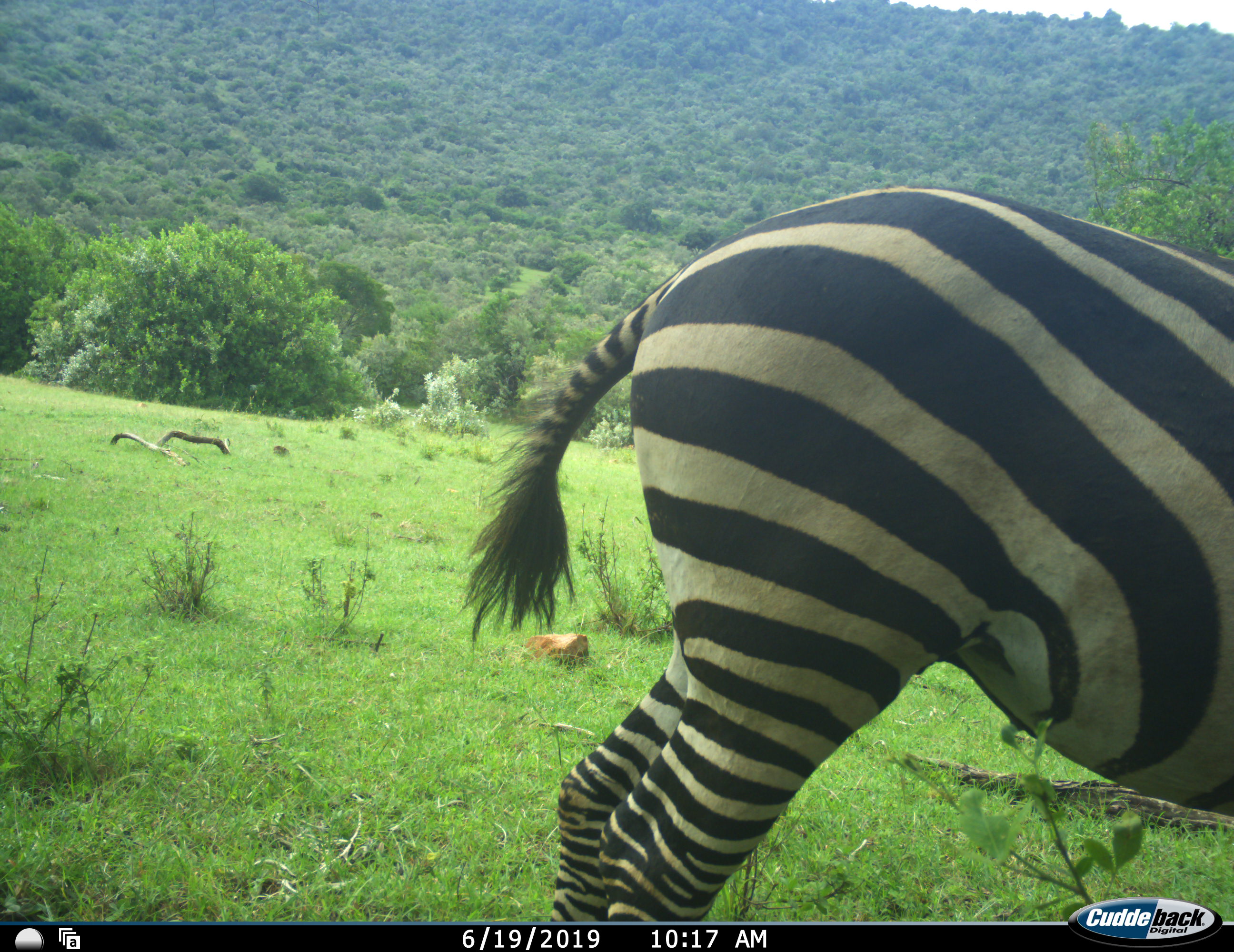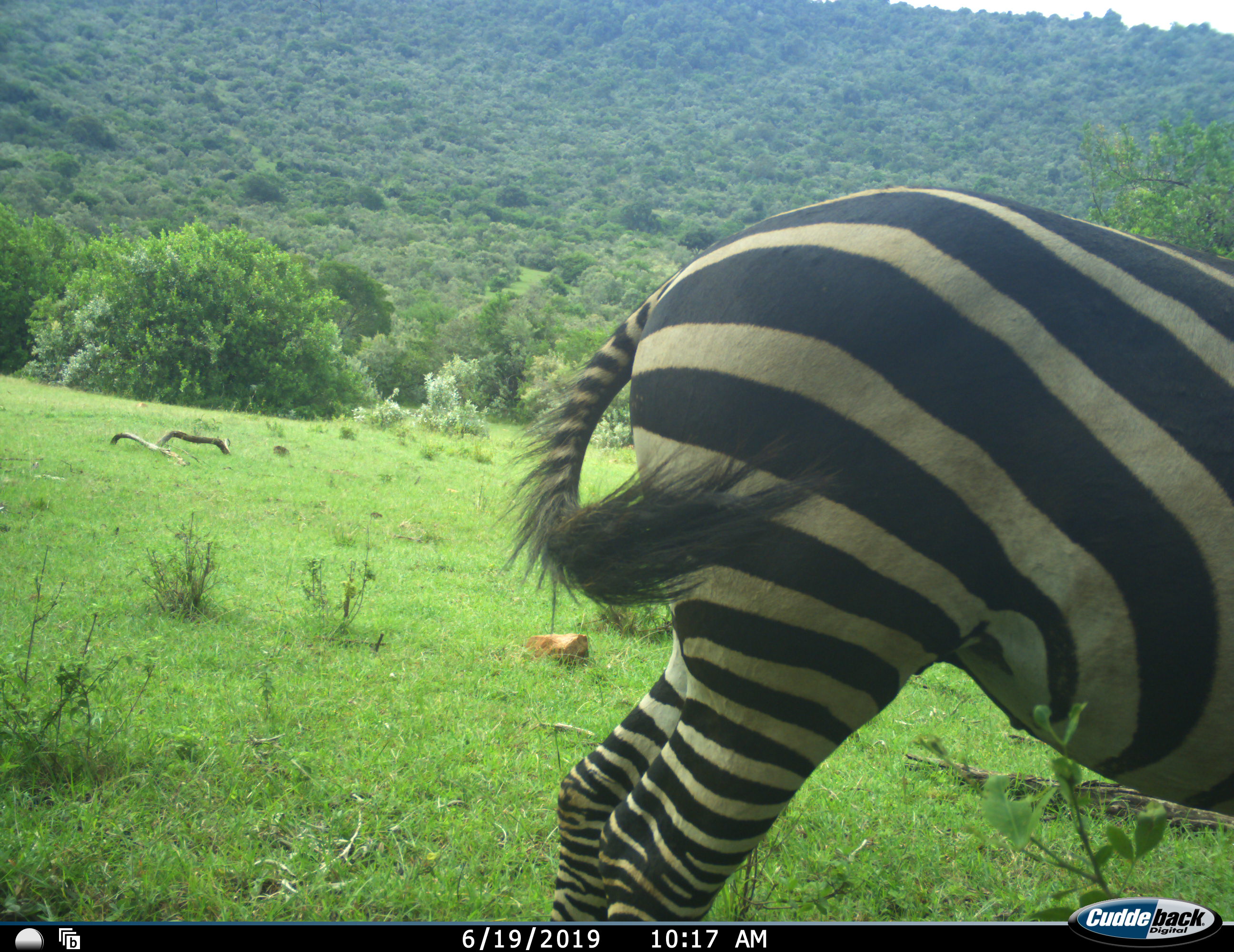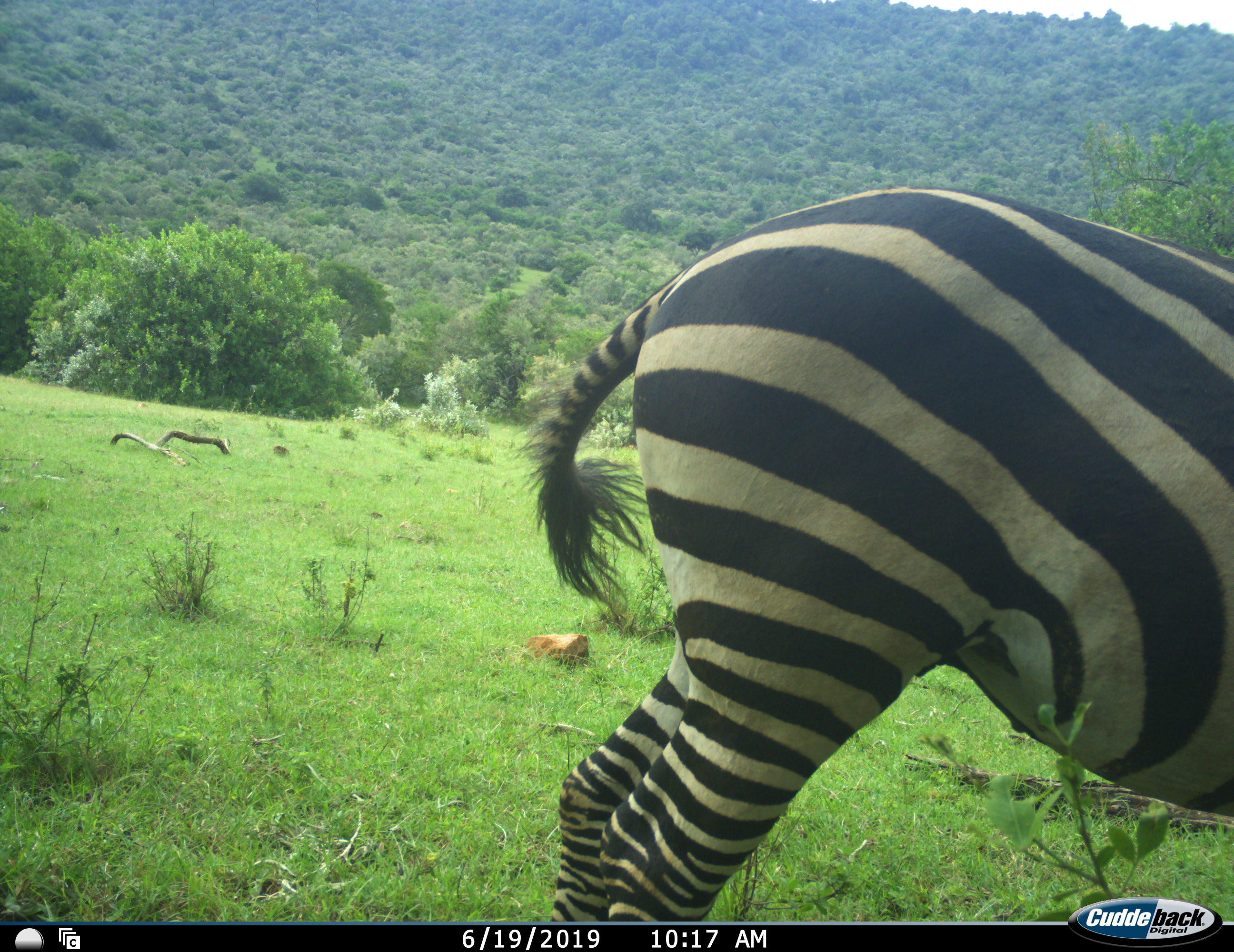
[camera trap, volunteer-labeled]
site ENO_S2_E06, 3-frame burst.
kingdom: Animalia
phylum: Chordata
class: Mammalia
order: Perissodactyla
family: Equidae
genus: Equus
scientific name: Equus quagga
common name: plains zebra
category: zebraplains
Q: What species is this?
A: Zebraplains (plains zebra) (Equus quagga).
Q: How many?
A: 1.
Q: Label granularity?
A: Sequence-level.